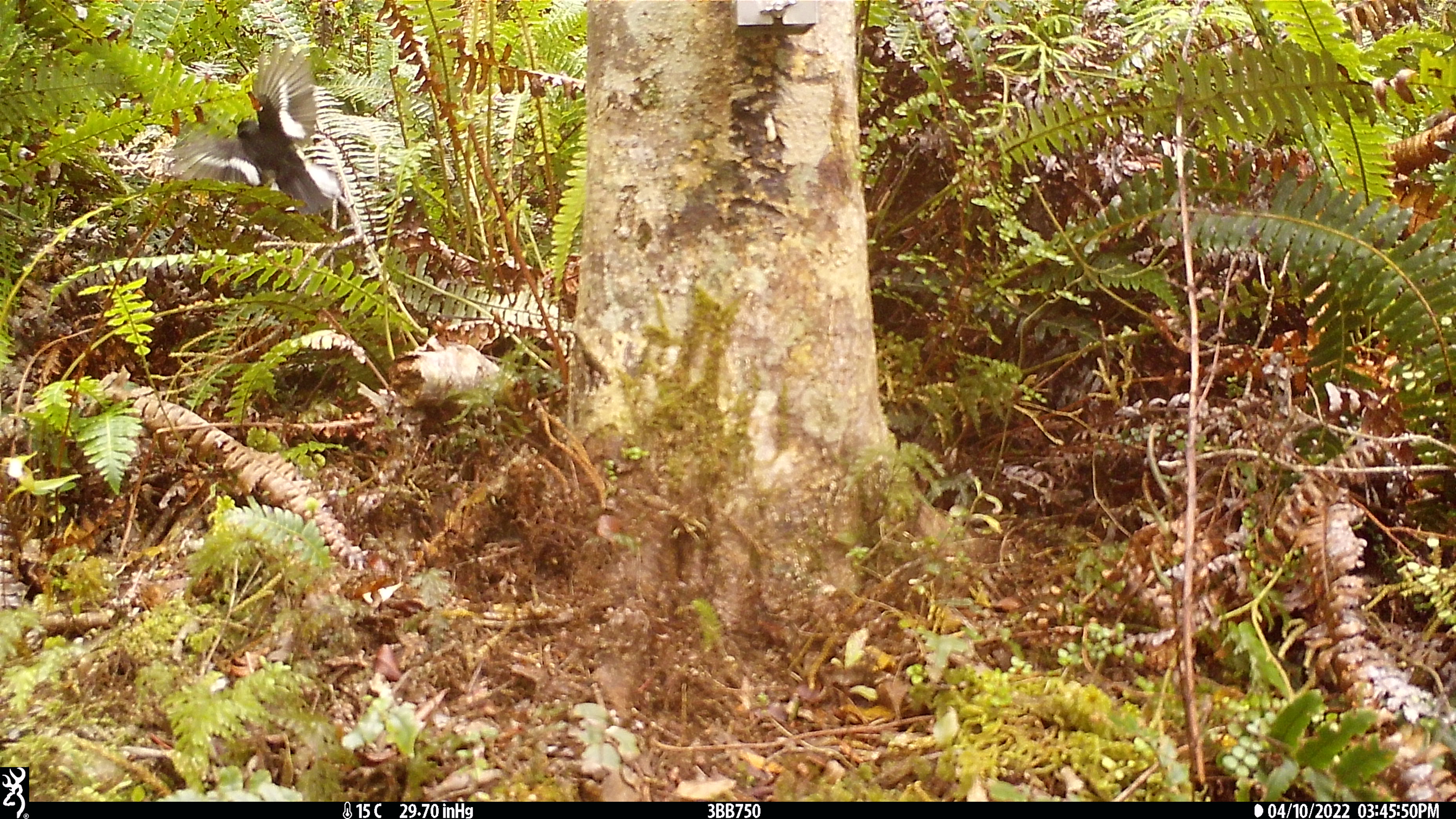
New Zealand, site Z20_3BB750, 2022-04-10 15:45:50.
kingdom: Animalia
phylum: Chordata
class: Aves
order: Passeriformes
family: Petroicidae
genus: Petroica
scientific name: Petroica macrocephala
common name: tomtit